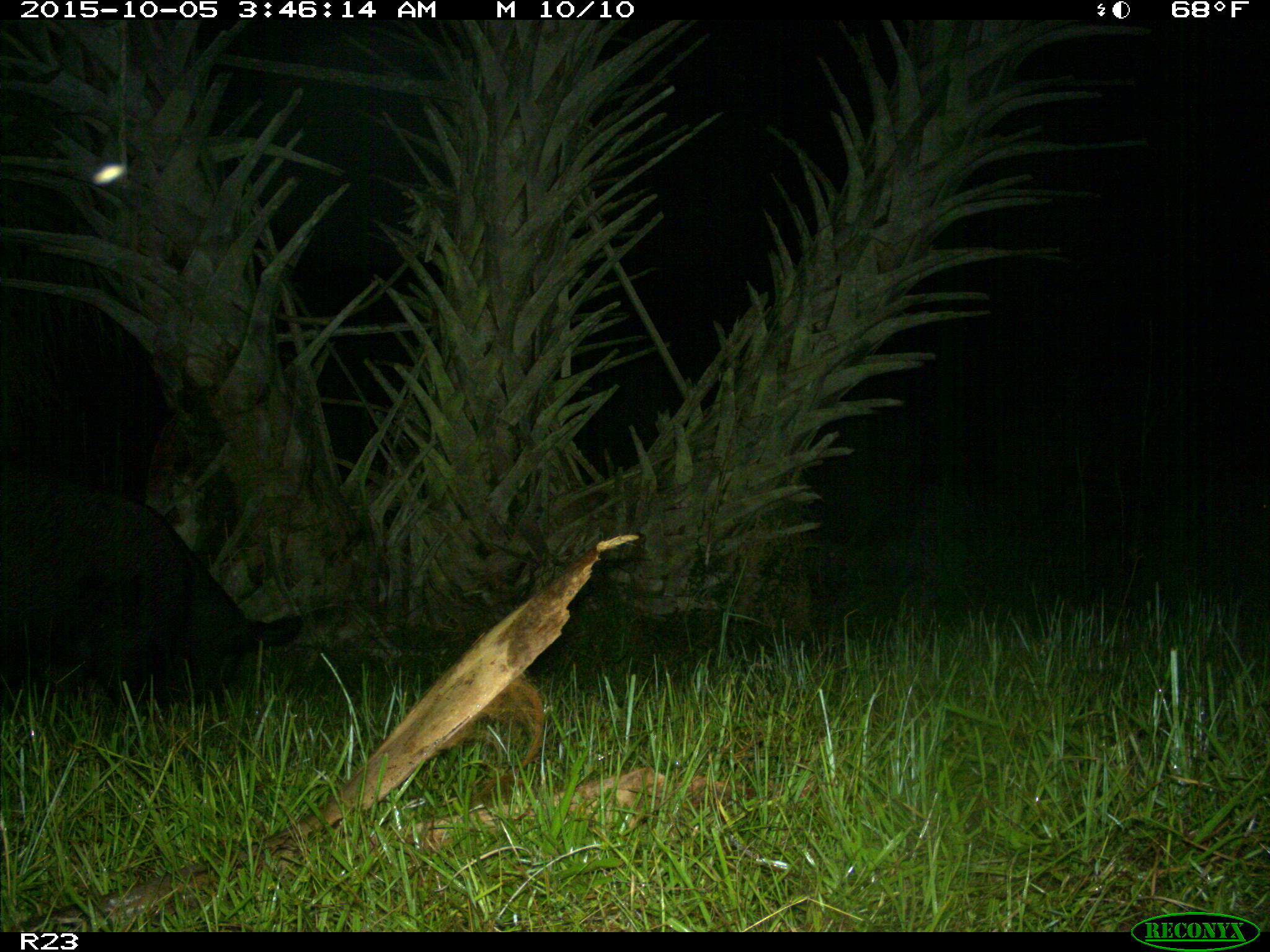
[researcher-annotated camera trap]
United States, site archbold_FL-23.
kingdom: Animalia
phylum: Chordata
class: Mammalia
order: Artiodactyla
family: Suidae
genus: Sus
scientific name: Sus scrofa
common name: wild boar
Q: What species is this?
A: Sus scrofa (wild boar).